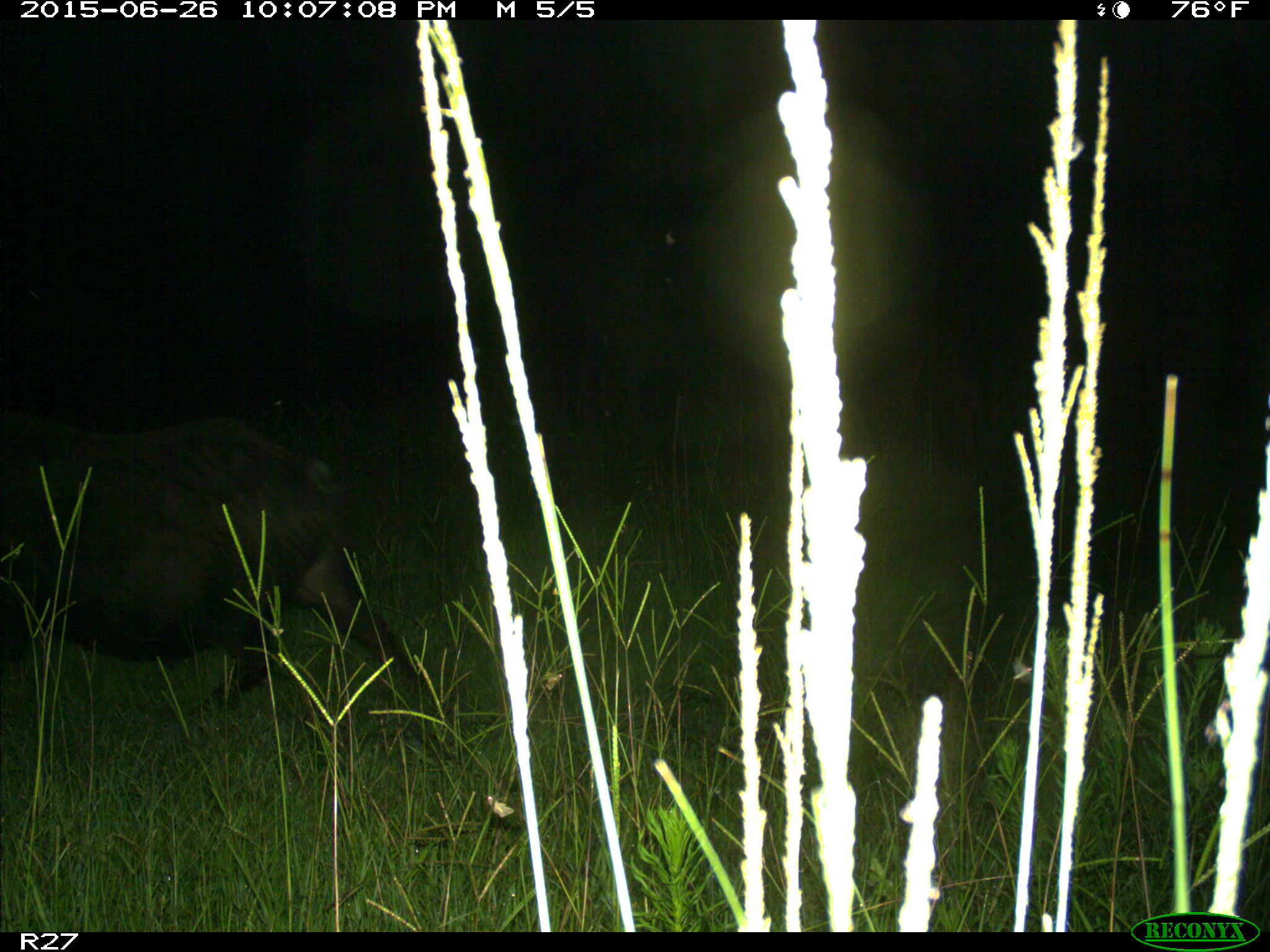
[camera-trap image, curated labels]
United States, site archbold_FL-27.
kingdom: Animalia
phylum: Chordata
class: Mammalia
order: Artiodactyla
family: Suidae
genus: Sus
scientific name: Sus scrofa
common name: wild boar